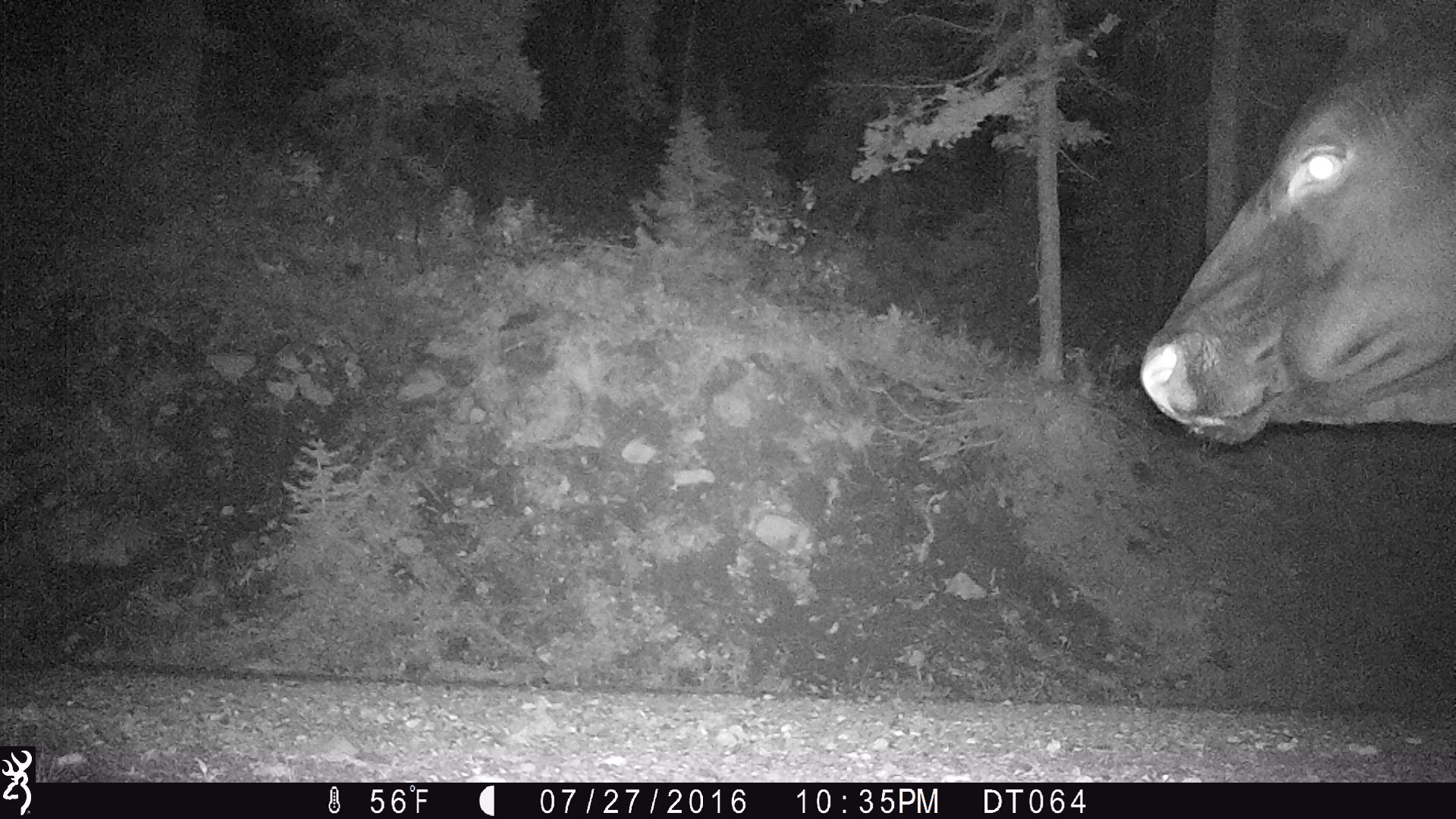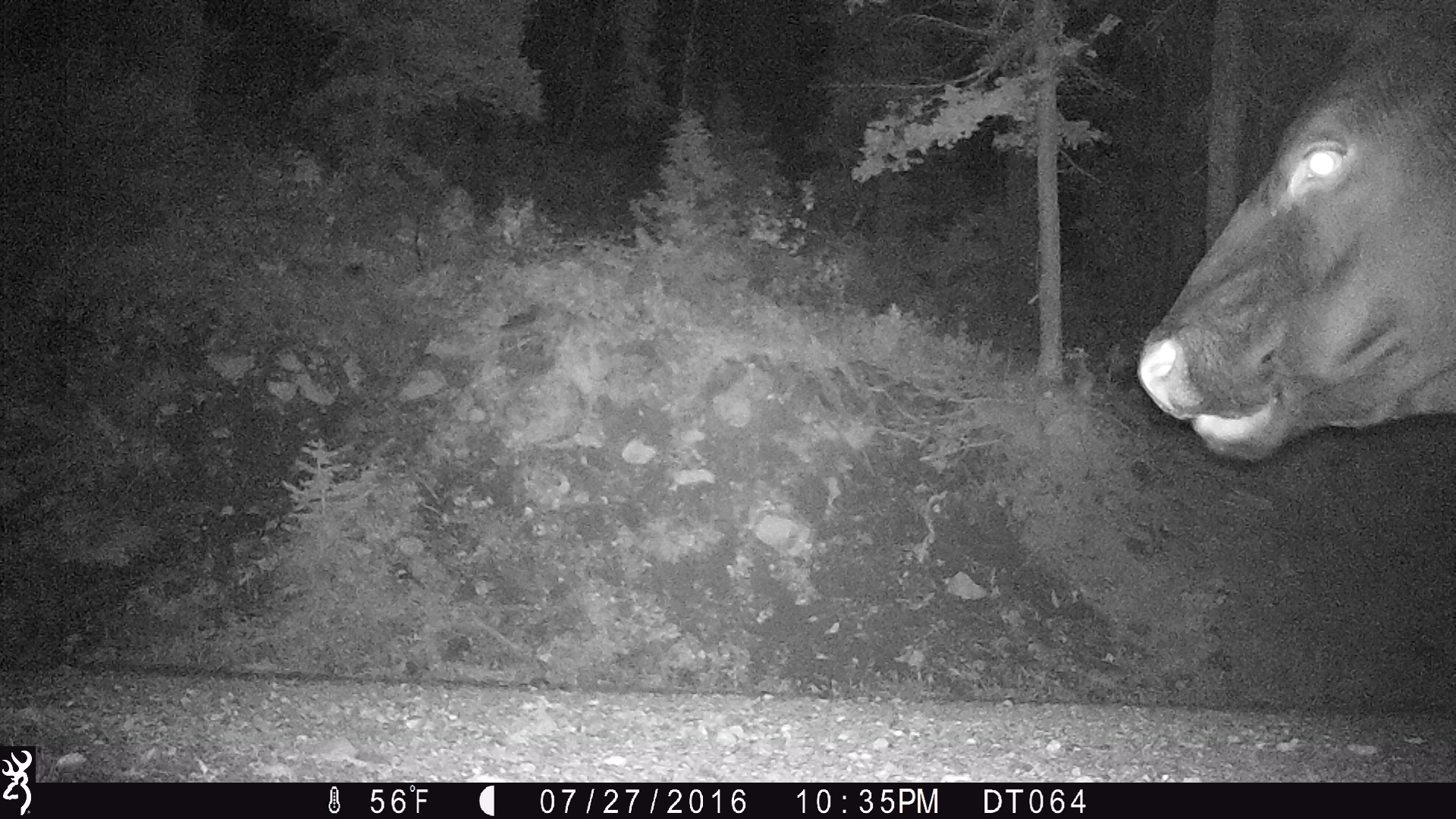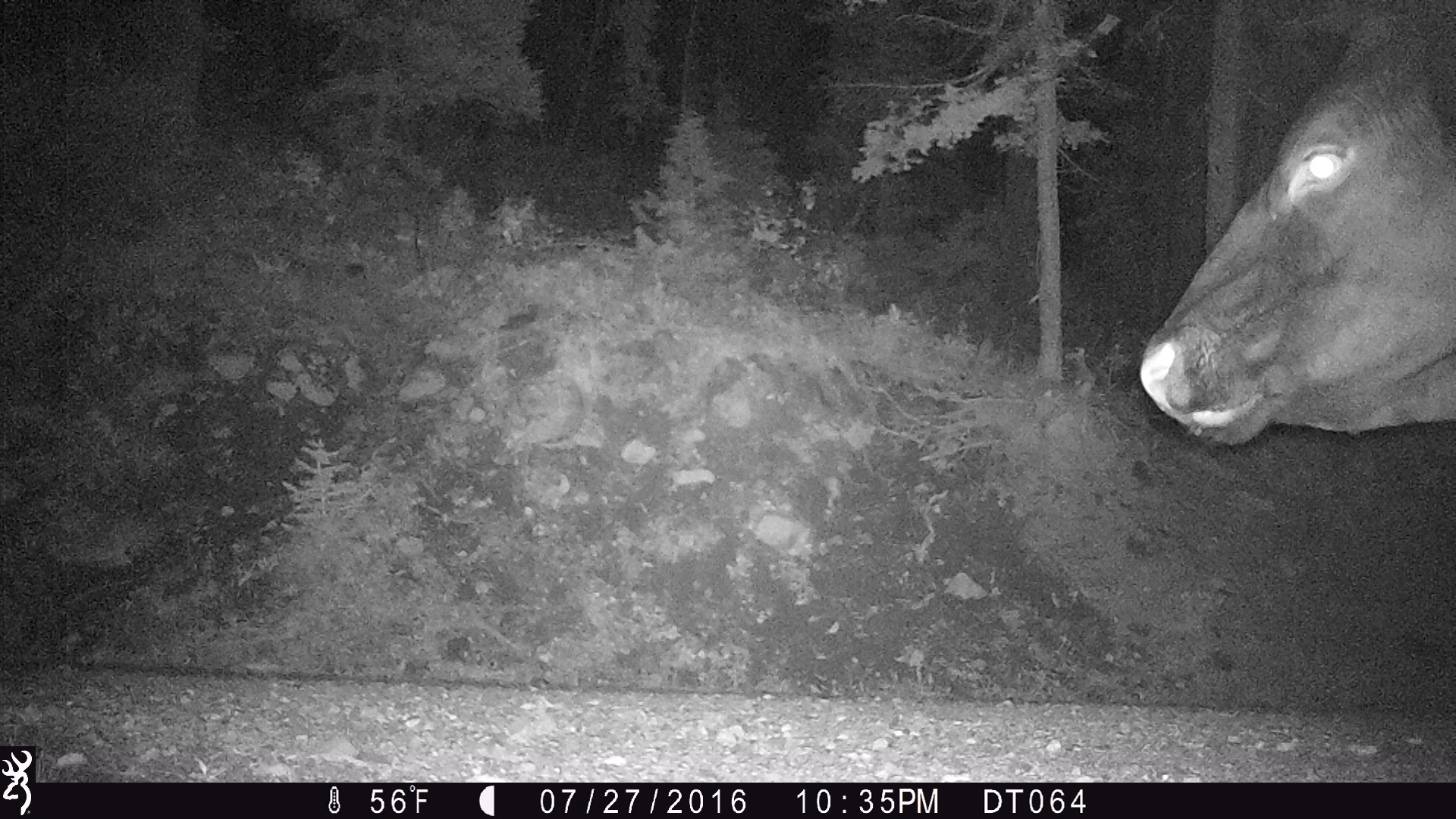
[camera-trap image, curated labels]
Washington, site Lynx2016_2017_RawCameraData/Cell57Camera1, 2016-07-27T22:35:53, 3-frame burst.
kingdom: Animalia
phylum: Chordata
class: Mammalia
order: Artiodactyla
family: Bovidae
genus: Bos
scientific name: Bos taurus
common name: domestic cattle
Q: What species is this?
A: Domestic cattle (Bos taurus).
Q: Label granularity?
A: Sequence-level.